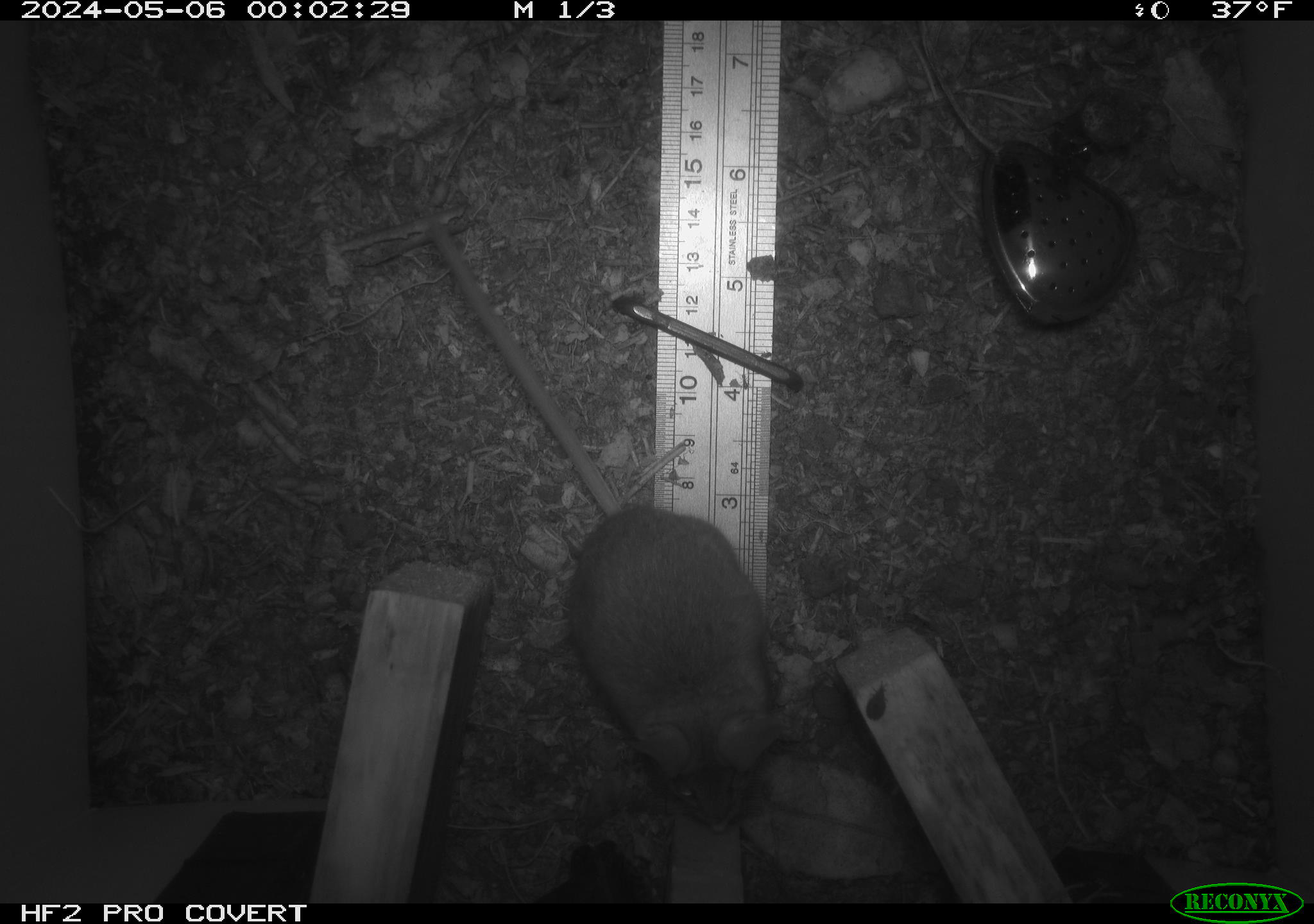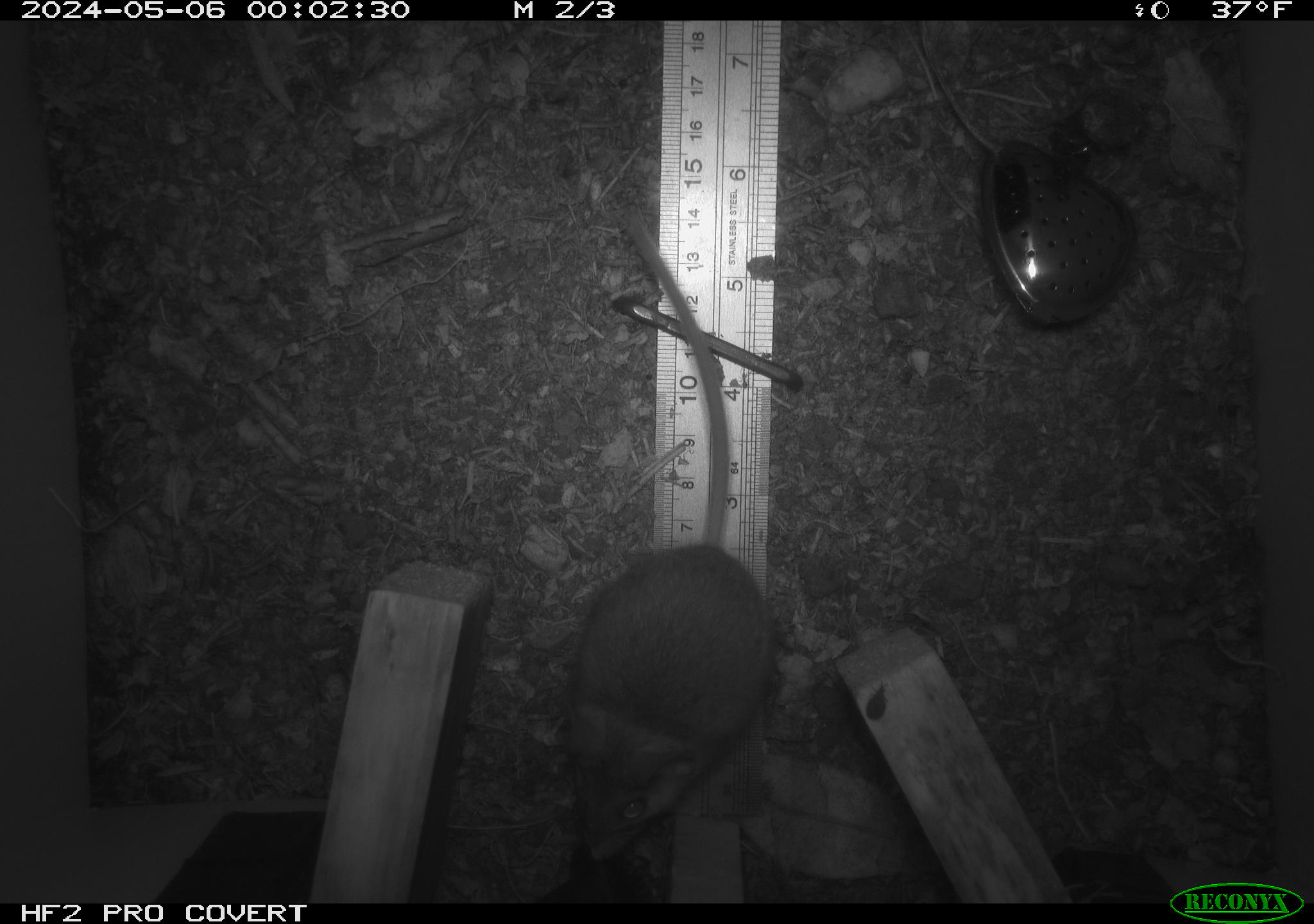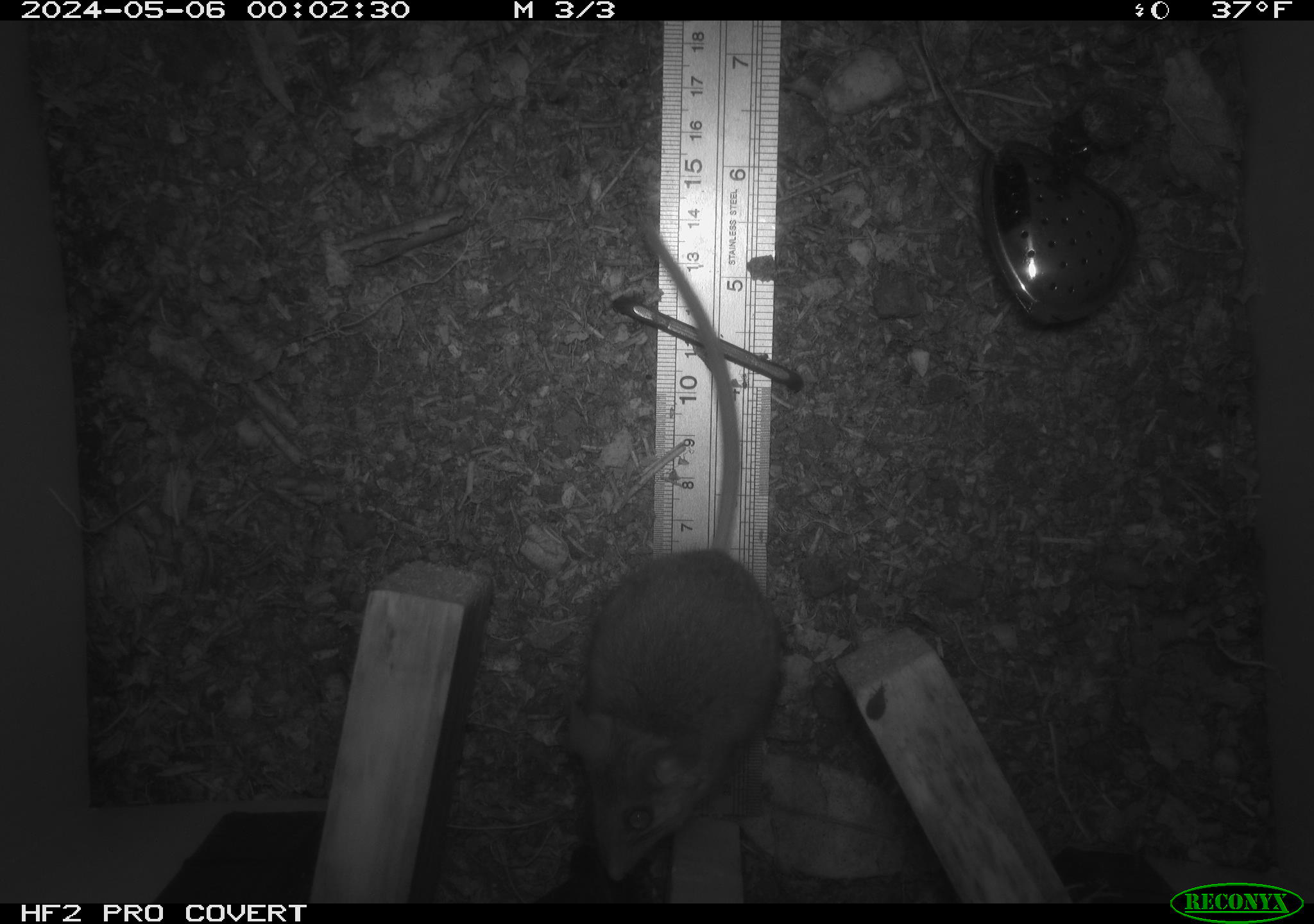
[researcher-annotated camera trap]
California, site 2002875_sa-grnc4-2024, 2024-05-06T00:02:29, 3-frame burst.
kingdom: Animalia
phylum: Chordata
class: Mammalia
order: Rodentia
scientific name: Rodentia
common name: rodent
Rodent (Rodentia).